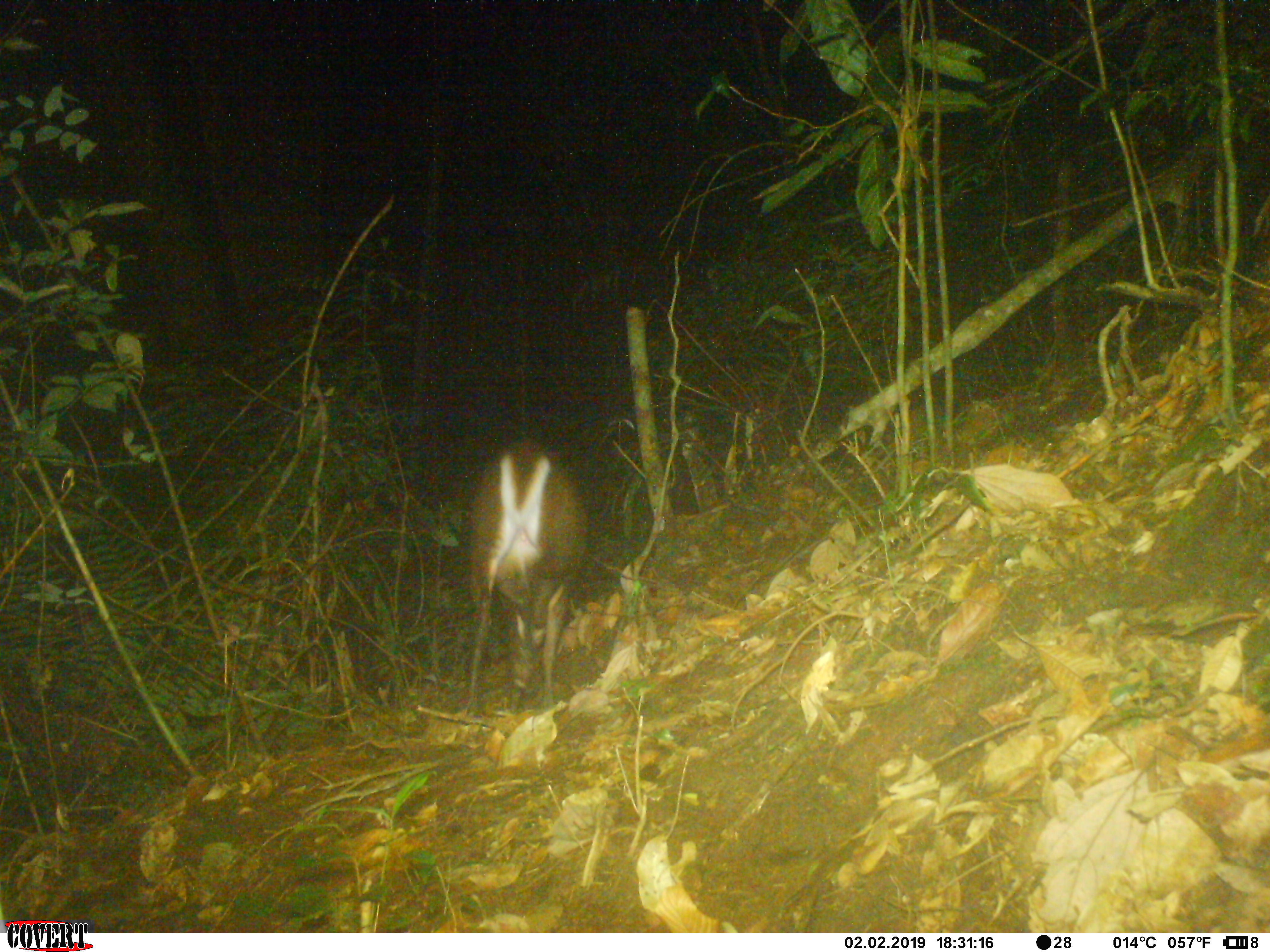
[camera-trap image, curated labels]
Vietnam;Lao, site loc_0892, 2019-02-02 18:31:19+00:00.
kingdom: Animalia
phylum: Chordata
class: Mammalia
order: Artiodactyla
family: Cervidae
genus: Muntiacus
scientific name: Muntiacus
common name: muntjacs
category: unidentified muntjac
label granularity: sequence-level